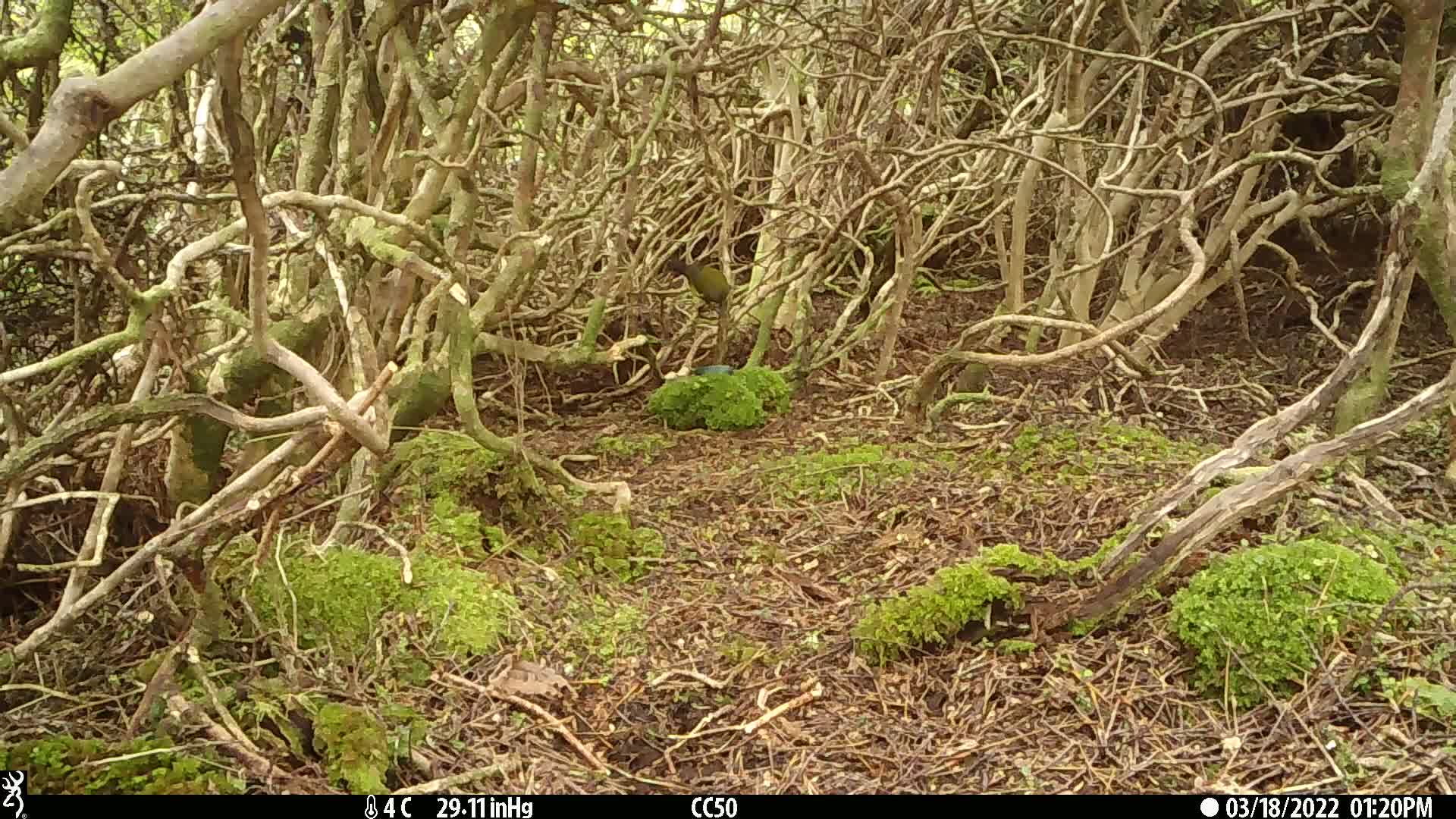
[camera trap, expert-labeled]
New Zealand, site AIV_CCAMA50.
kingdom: Animalia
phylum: Chordata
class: Aves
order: Passeriformes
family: Meliphagidae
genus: Anthornis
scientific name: Anthornis melanura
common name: new zealand bellbird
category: bellbird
Bellbird (new zealand bellbird) (Anthornis melanura).